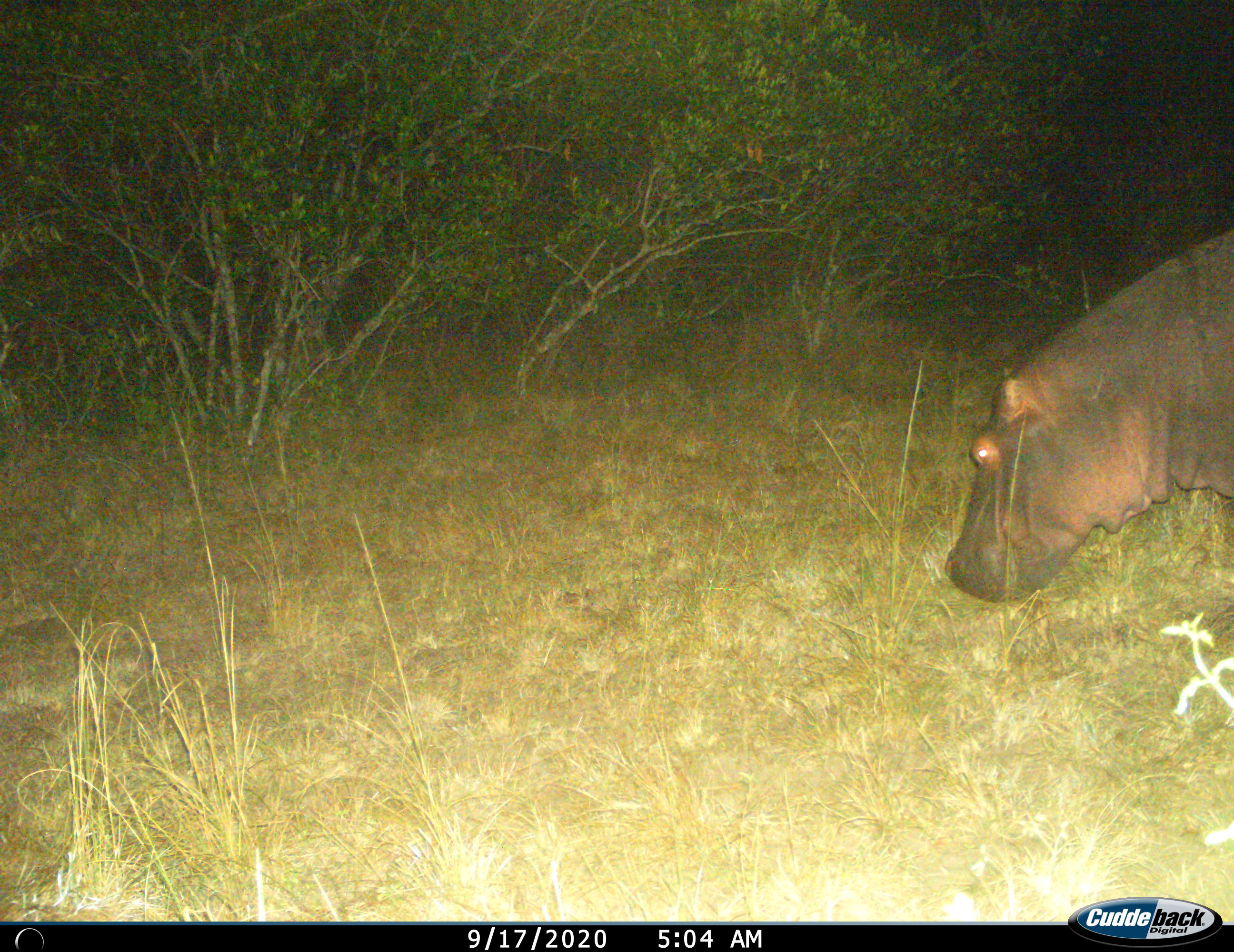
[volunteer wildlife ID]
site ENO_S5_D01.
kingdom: Animalia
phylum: Chordata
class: Mammalia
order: Artiodactyla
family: Hippopotamidae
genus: Hippopotamus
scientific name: Hippopotamus amphibius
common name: hippopotamus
Hippopotamus (Hippopotamus amphibius), count 1. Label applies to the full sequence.